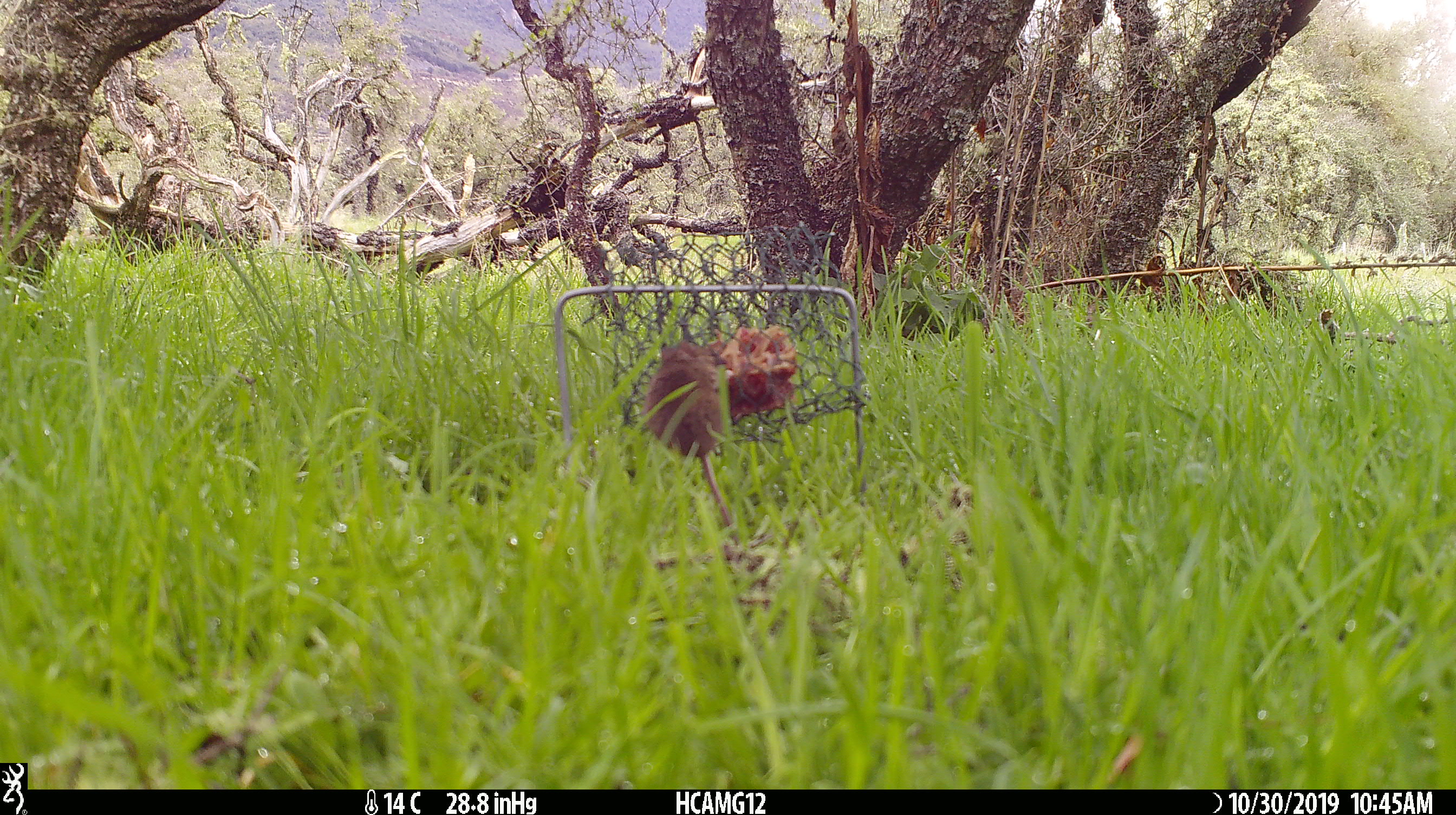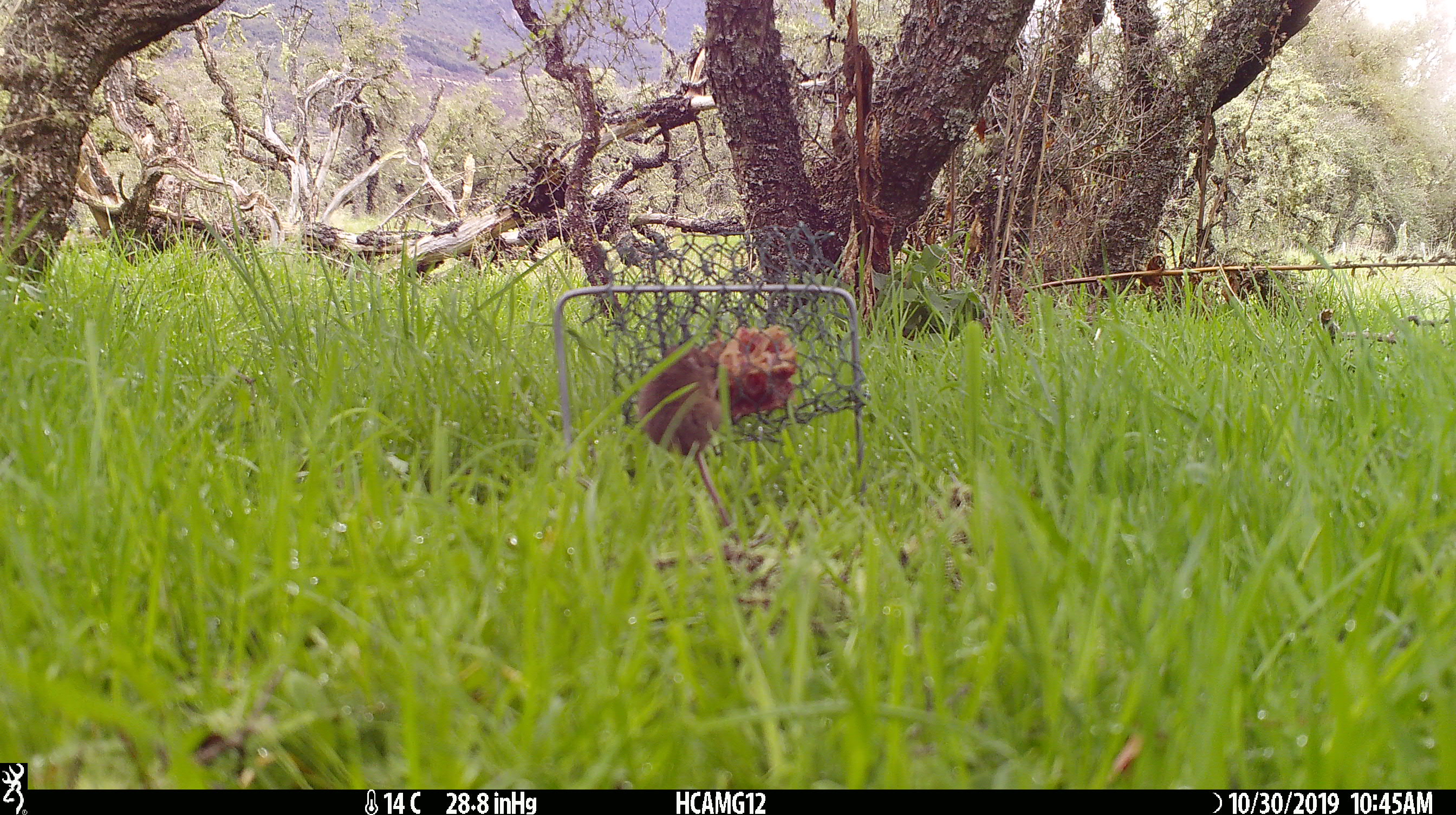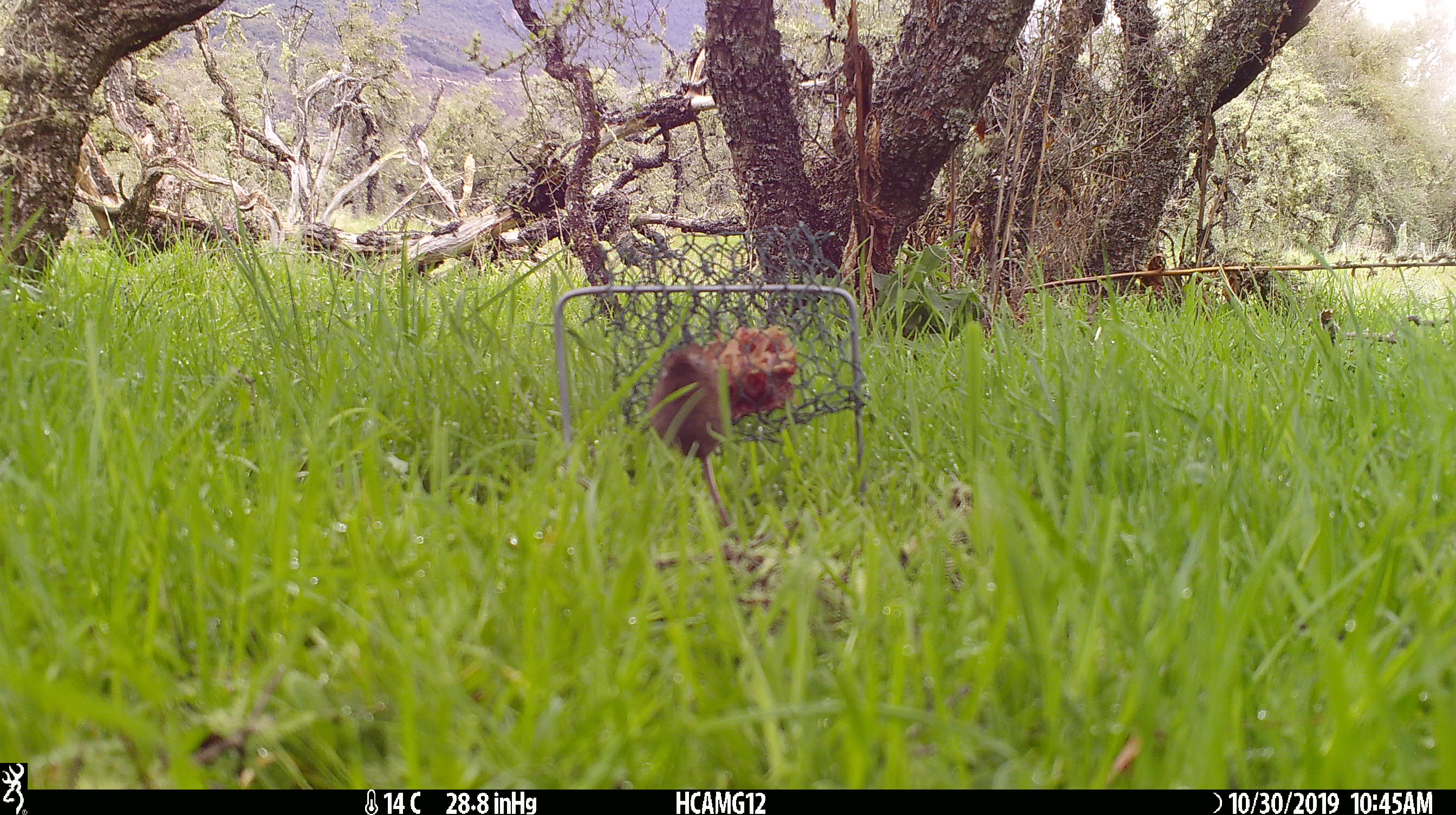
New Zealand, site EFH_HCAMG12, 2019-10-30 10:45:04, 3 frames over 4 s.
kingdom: Animalia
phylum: Chordata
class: Mammalia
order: Rodentia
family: Muridae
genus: Mus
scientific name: Mus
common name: mouse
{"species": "mouse (Mus)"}